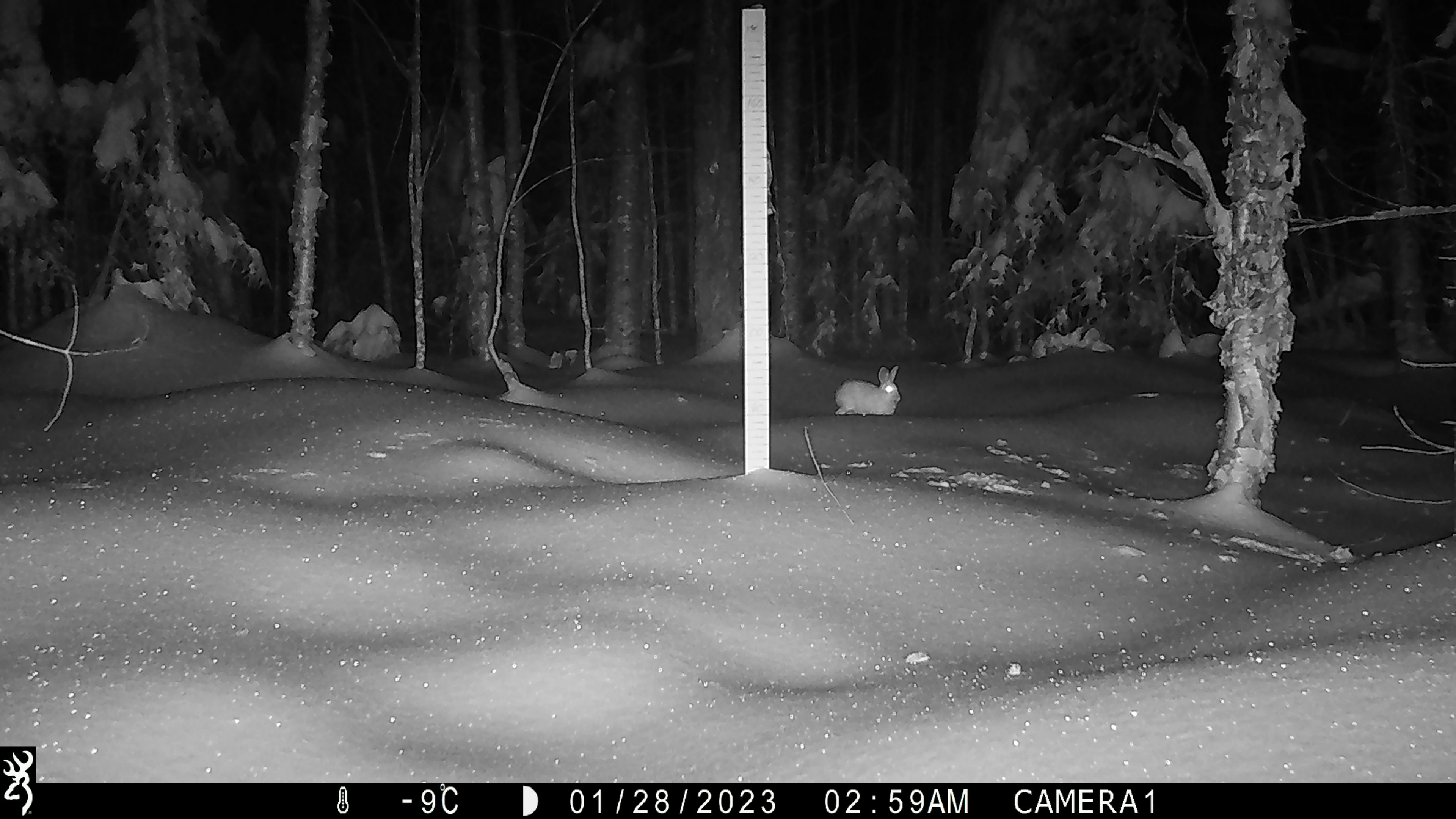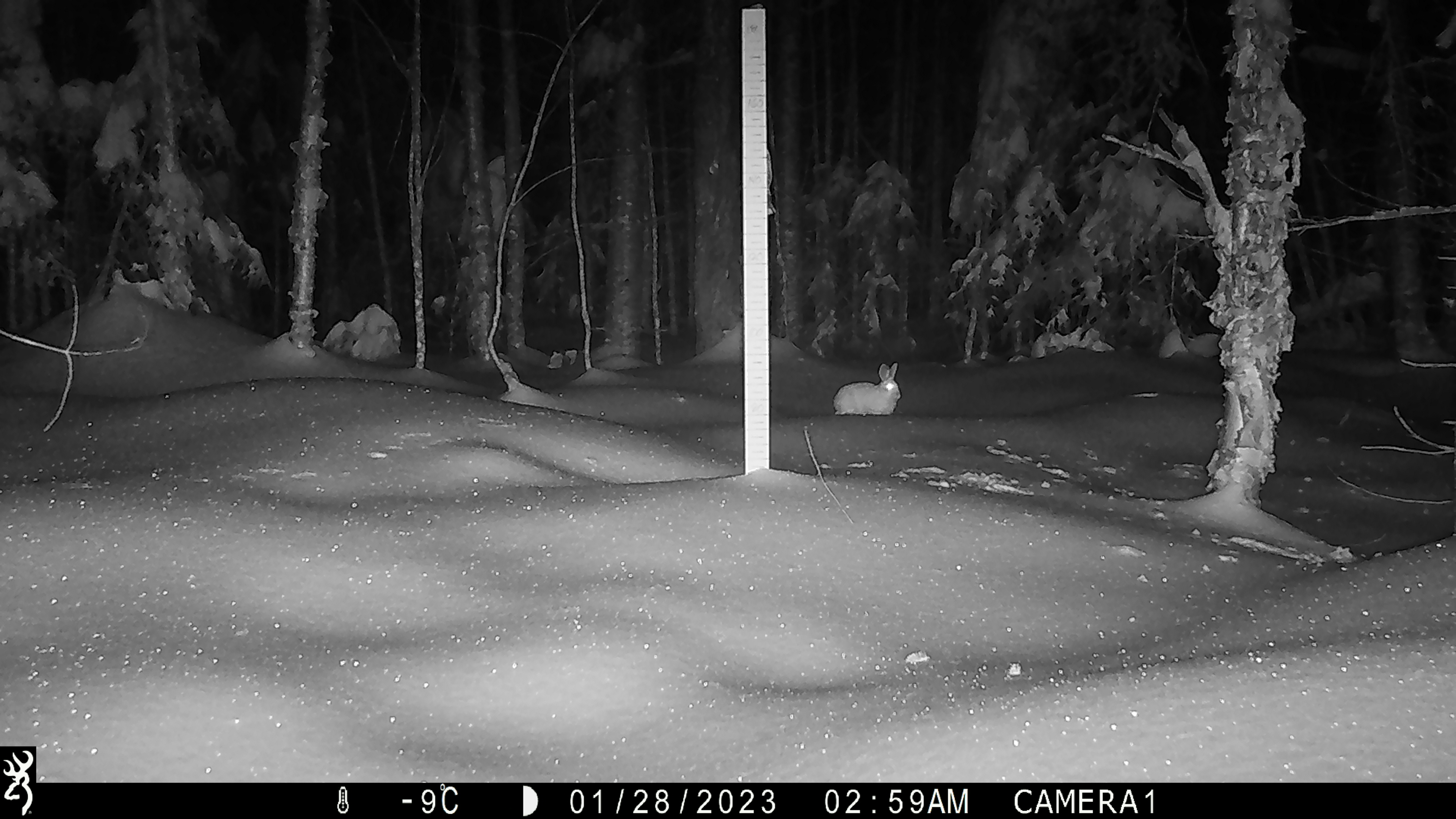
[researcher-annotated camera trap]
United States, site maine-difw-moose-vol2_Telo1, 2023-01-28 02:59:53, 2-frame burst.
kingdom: Animalia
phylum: Chordata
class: Mammalia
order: Lagomorpha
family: Leporidae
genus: Sylvilagus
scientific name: Sylvilagus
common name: cottontail rabbit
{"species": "cottontail rabbit (Sylvilagus)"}